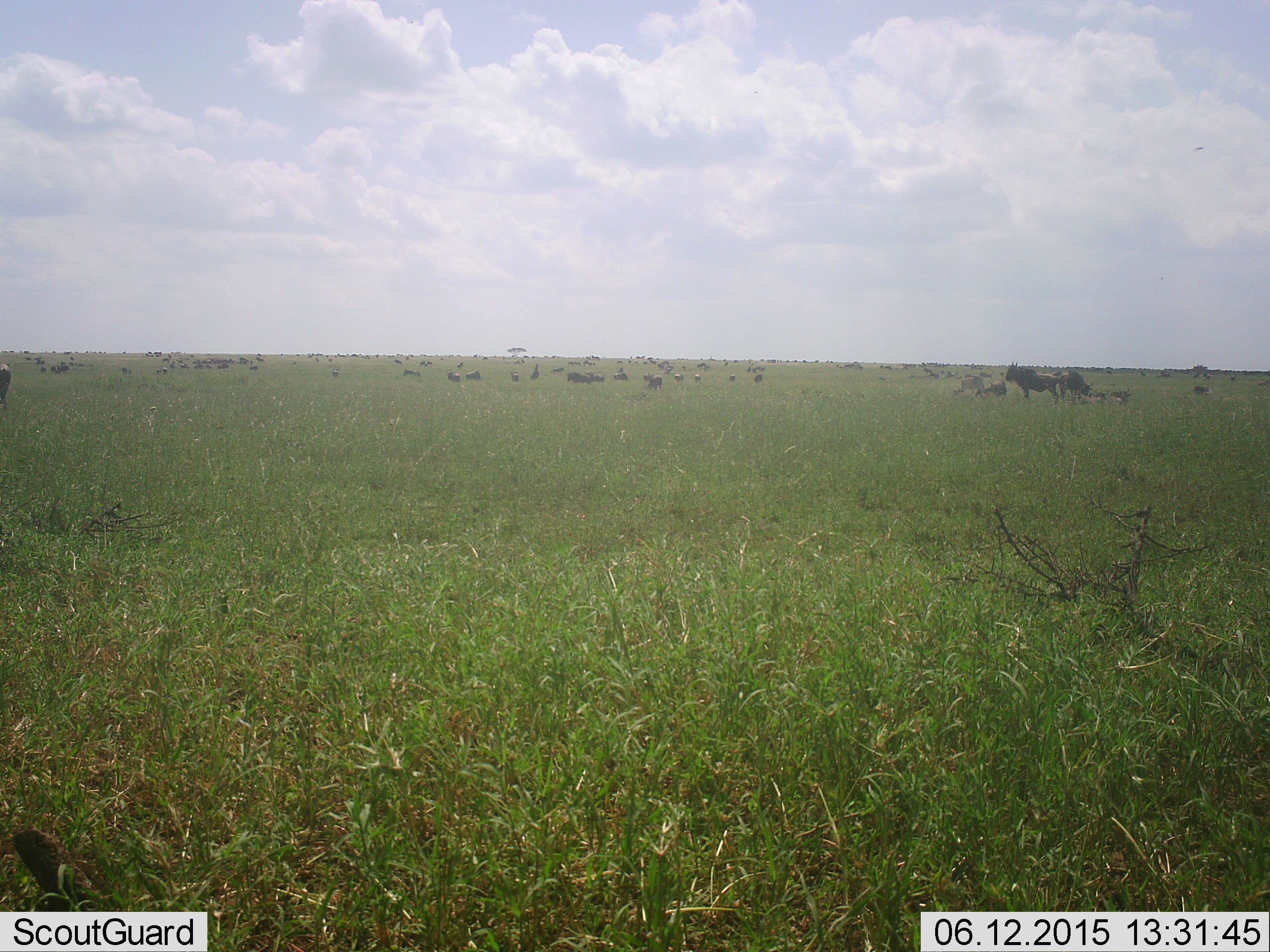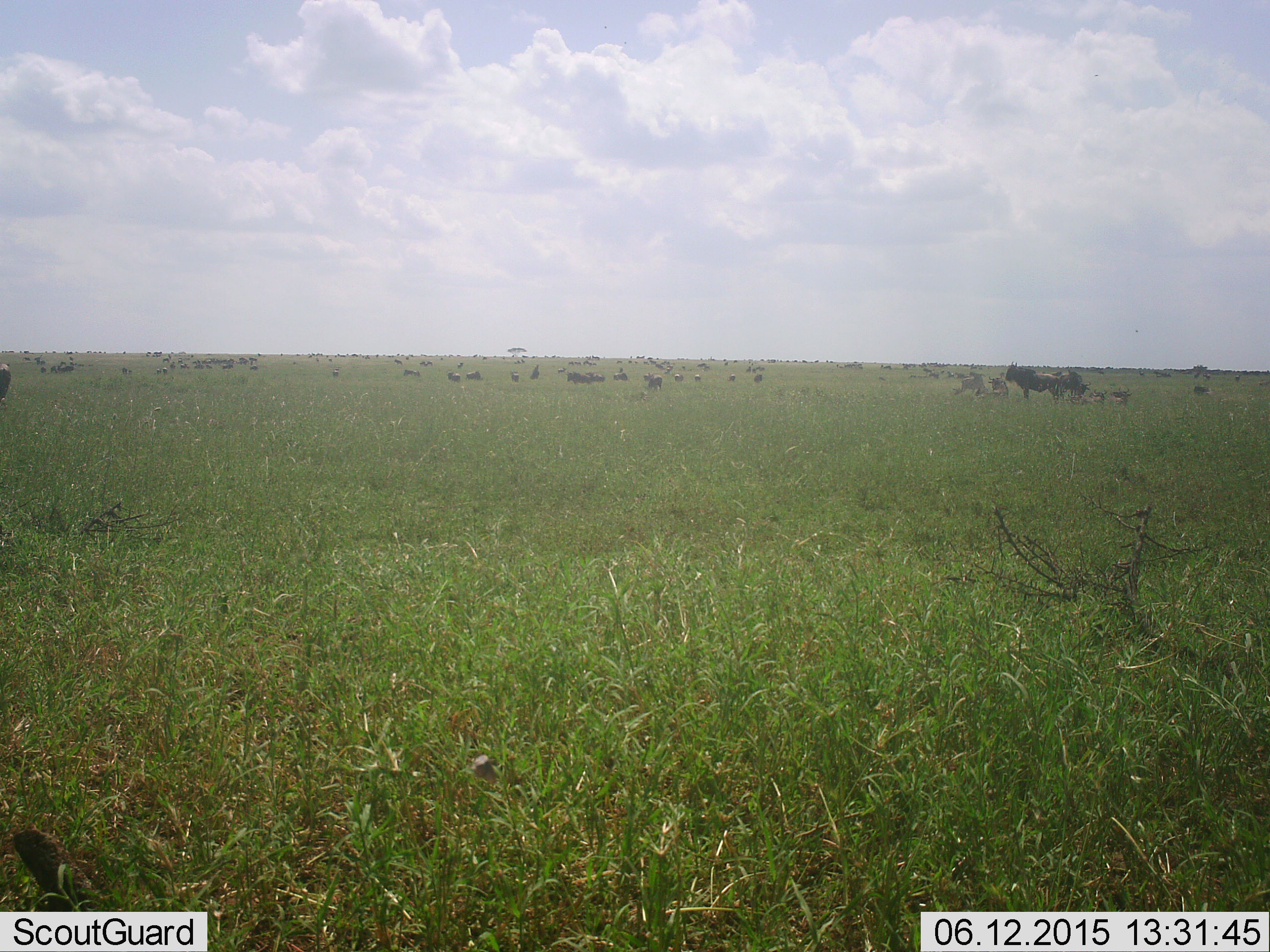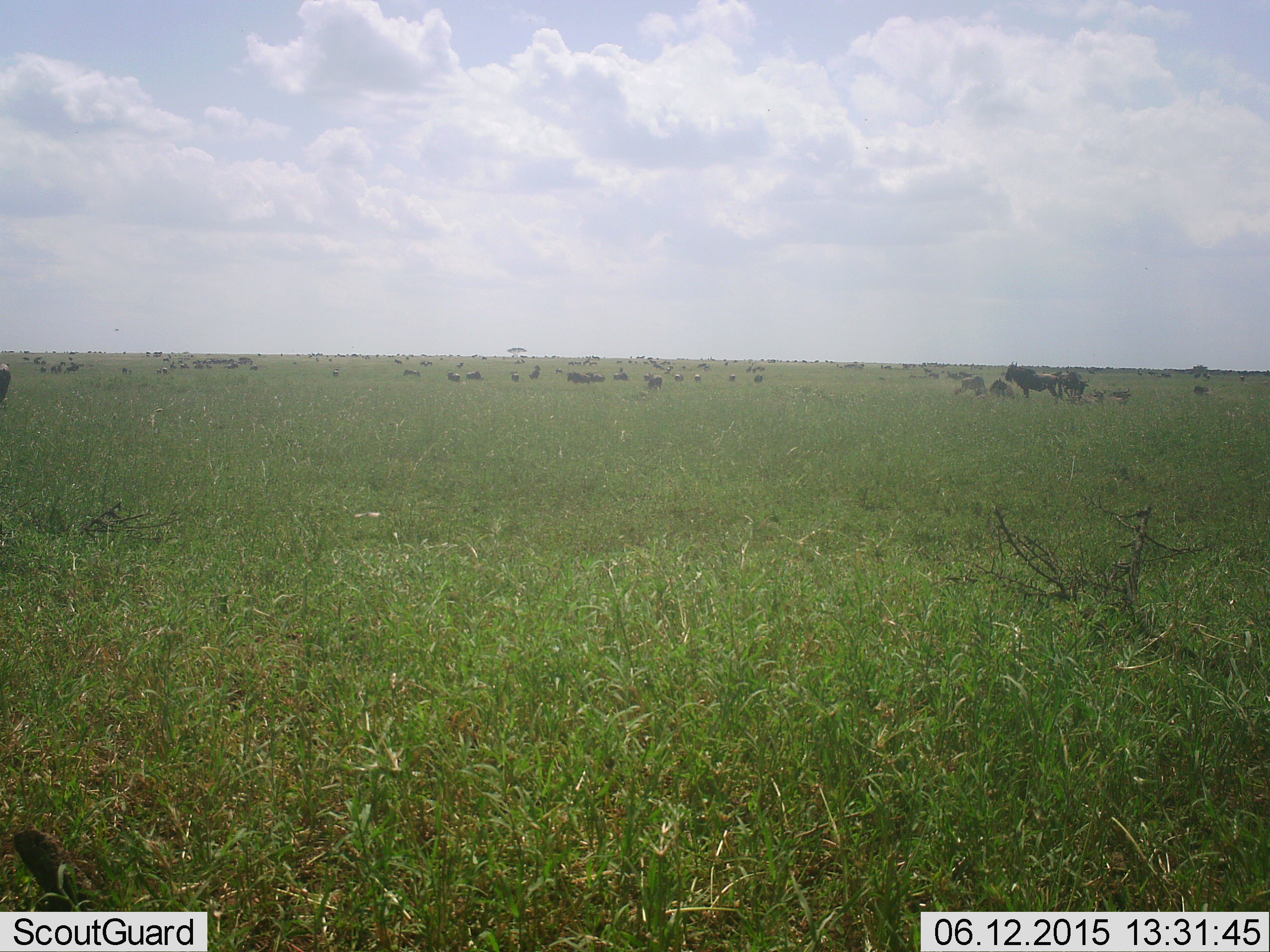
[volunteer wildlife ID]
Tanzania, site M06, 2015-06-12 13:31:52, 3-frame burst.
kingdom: Animalia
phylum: Chordata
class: Mammalia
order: Artiodactyla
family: Bovidae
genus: Connochaetes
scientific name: Connochaetes taurinus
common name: blue wildebeest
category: wildebeest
Wildebeest (blue wildebeest) (Connochaetes taurinus), count 11-50. Behavior (volunteer vote fractions): standing 85%, resting 31%, moving 38%, interacting 0%. Young present (vote fraction): 8%. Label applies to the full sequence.